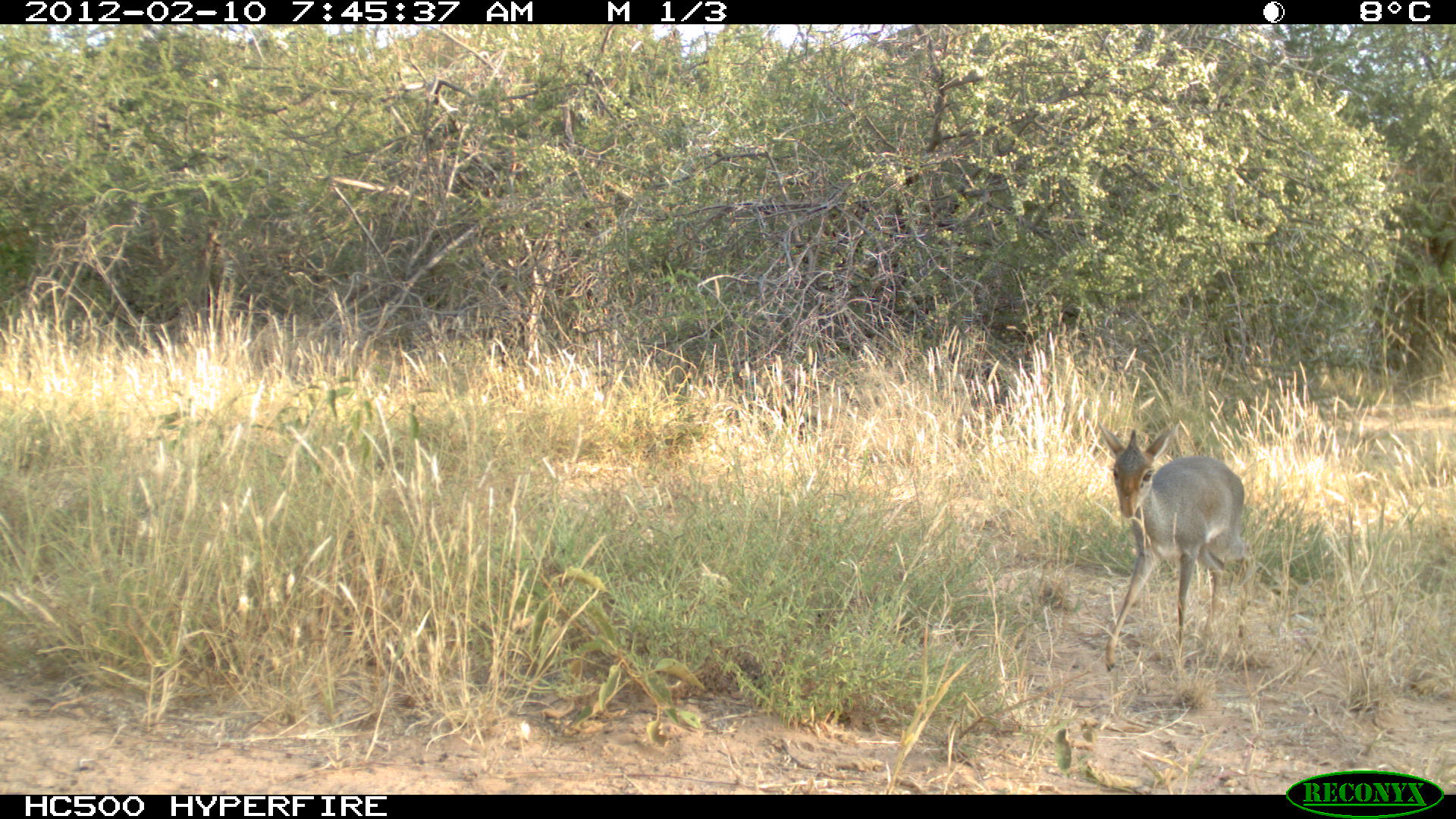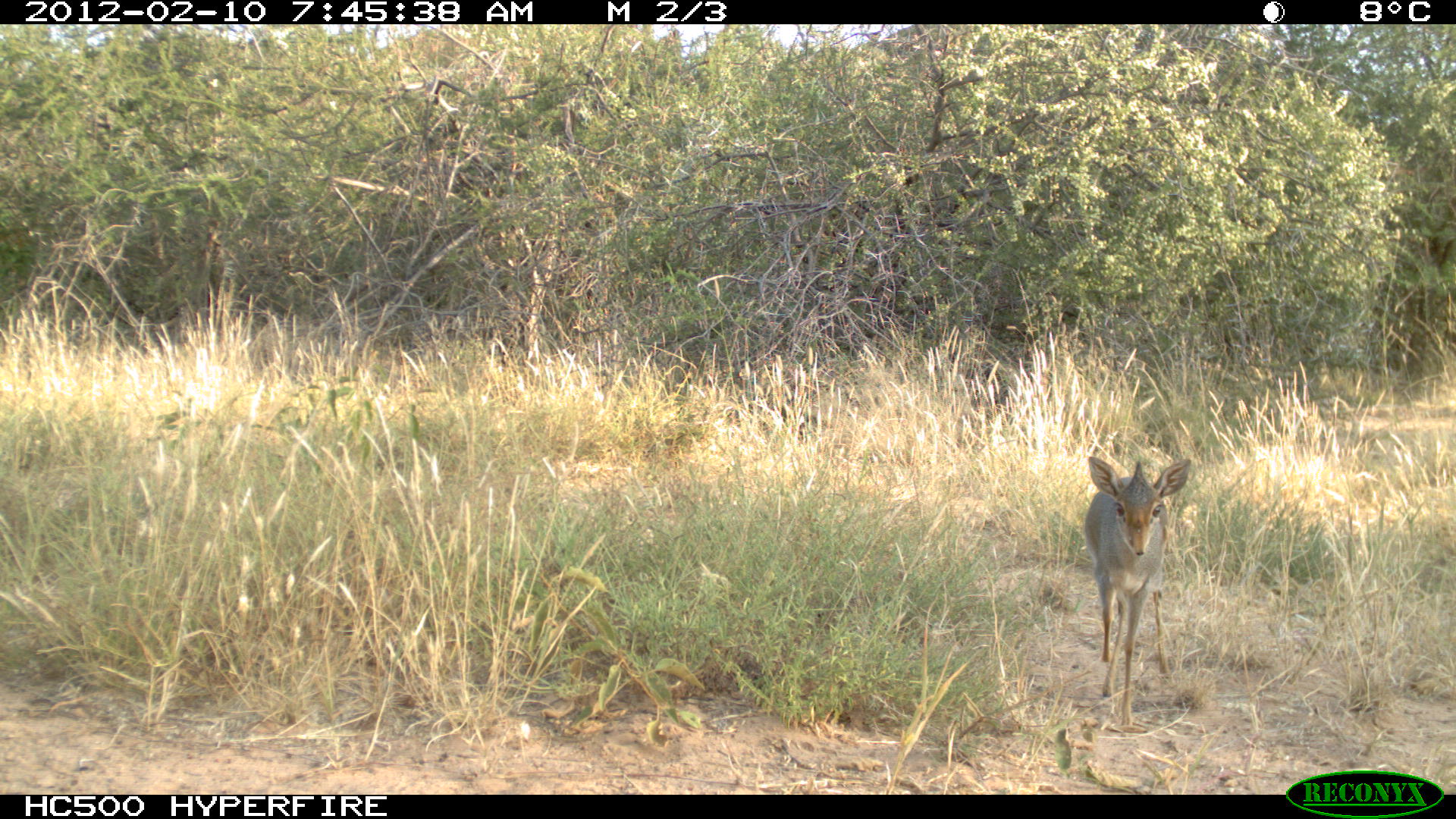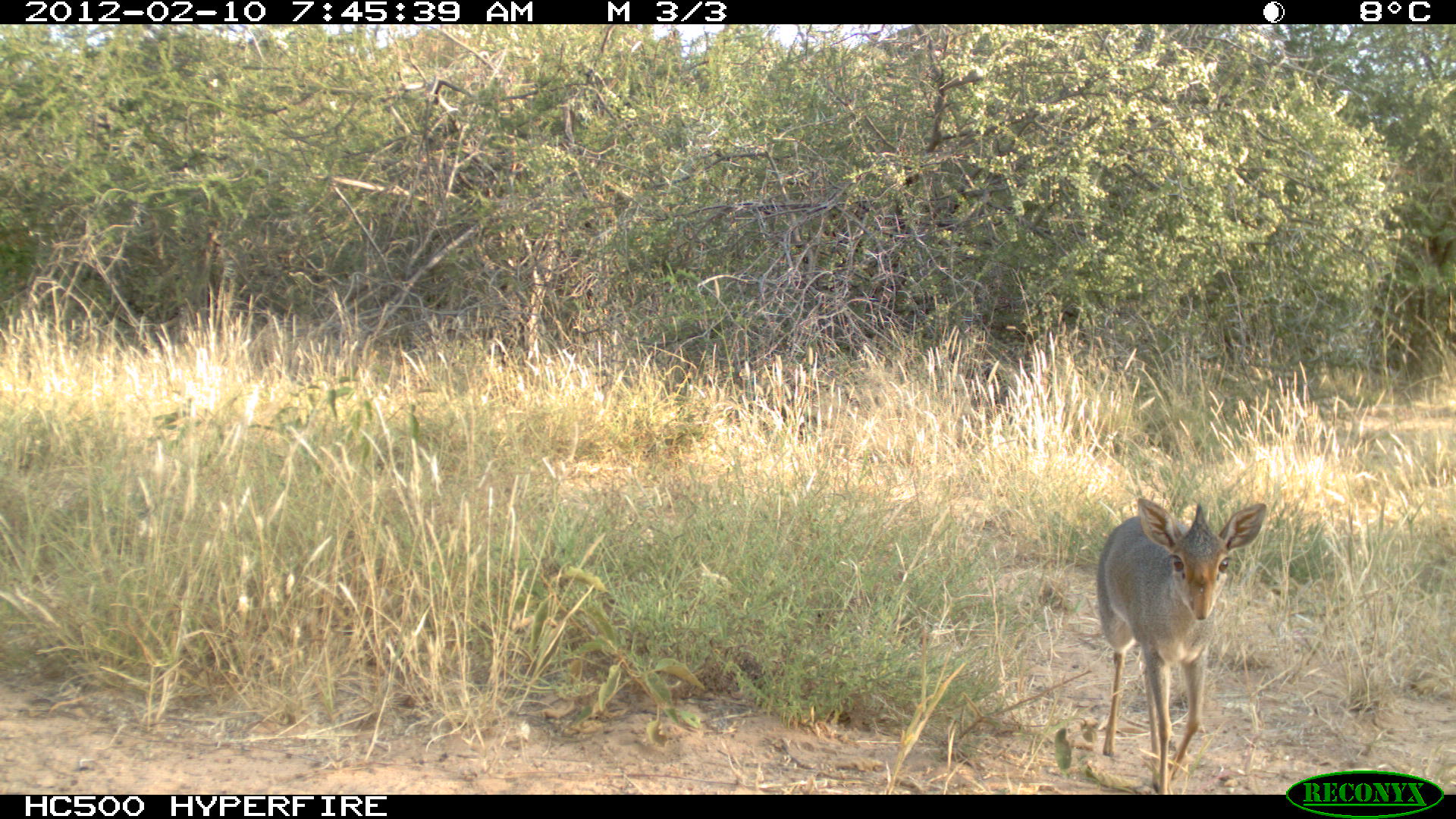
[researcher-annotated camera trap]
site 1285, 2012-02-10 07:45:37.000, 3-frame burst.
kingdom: Animalia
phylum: Chordata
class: Mammalia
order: Artiodactyla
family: Bovidae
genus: Madoqua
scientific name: Madoqua guentheri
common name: günther's dik-dik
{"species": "Madoqua guentheri (günther's dik-dik)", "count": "1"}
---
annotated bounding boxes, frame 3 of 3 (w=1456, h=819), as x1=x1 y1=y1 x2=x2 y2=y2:
madoqua guentheri: x1=1092 y1=494 x2=1271 y2=794